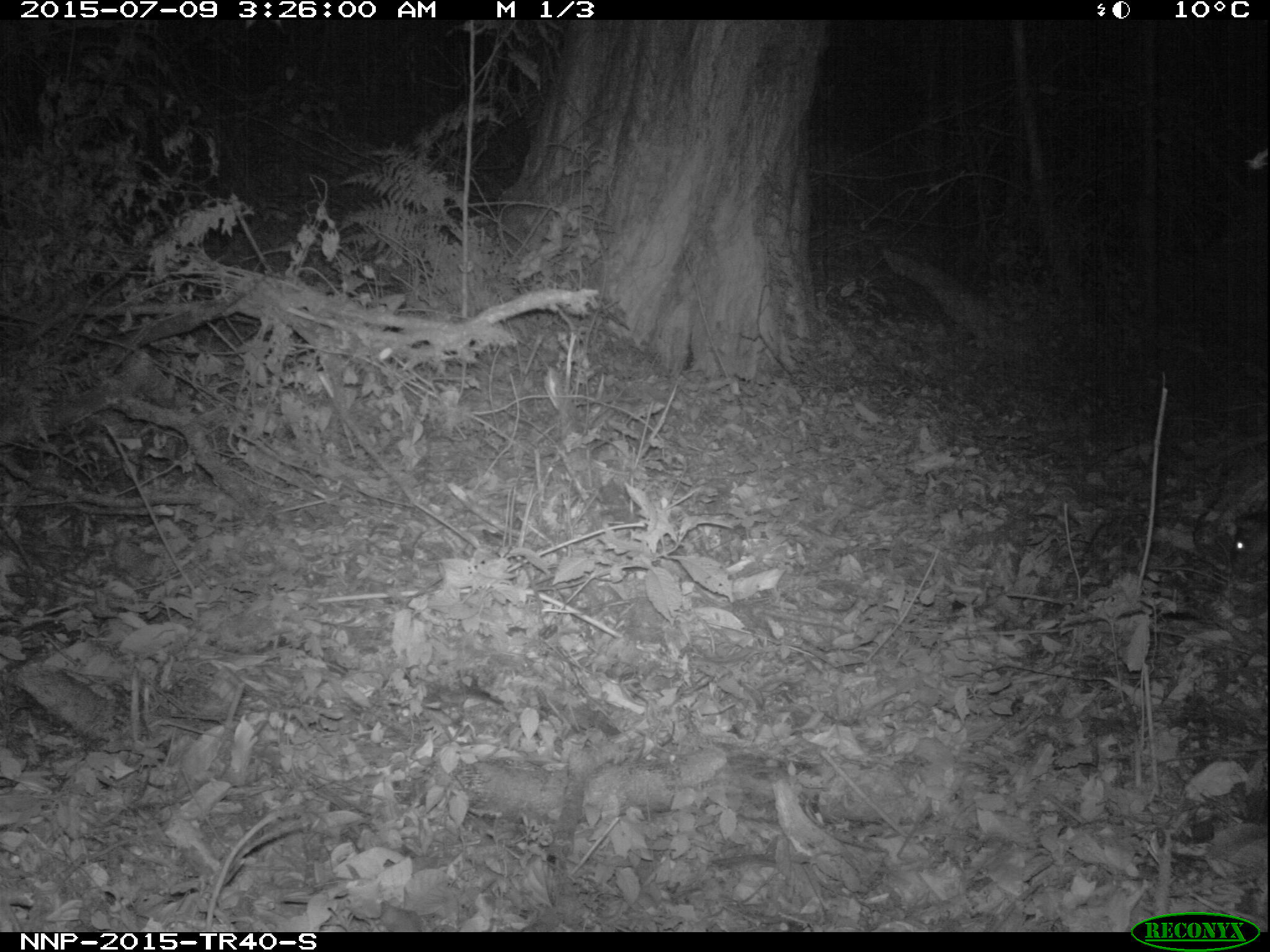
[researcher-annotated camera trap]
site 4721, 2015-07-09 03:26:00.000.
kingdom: Animalia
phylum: Chordata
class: Mammalia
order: Artiodactyla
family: Bovidae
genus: Cephalophus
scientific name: Cephalophus nigrifrons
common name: black-fronted duiker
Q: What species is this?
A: Cephalophus nigrifrons (black-fronted duiker).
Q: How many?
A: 1.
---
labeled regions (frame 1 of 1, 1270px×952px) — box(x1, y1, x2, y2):
cephalophus nigrifrons: box(1229, 508, 1267, 575)